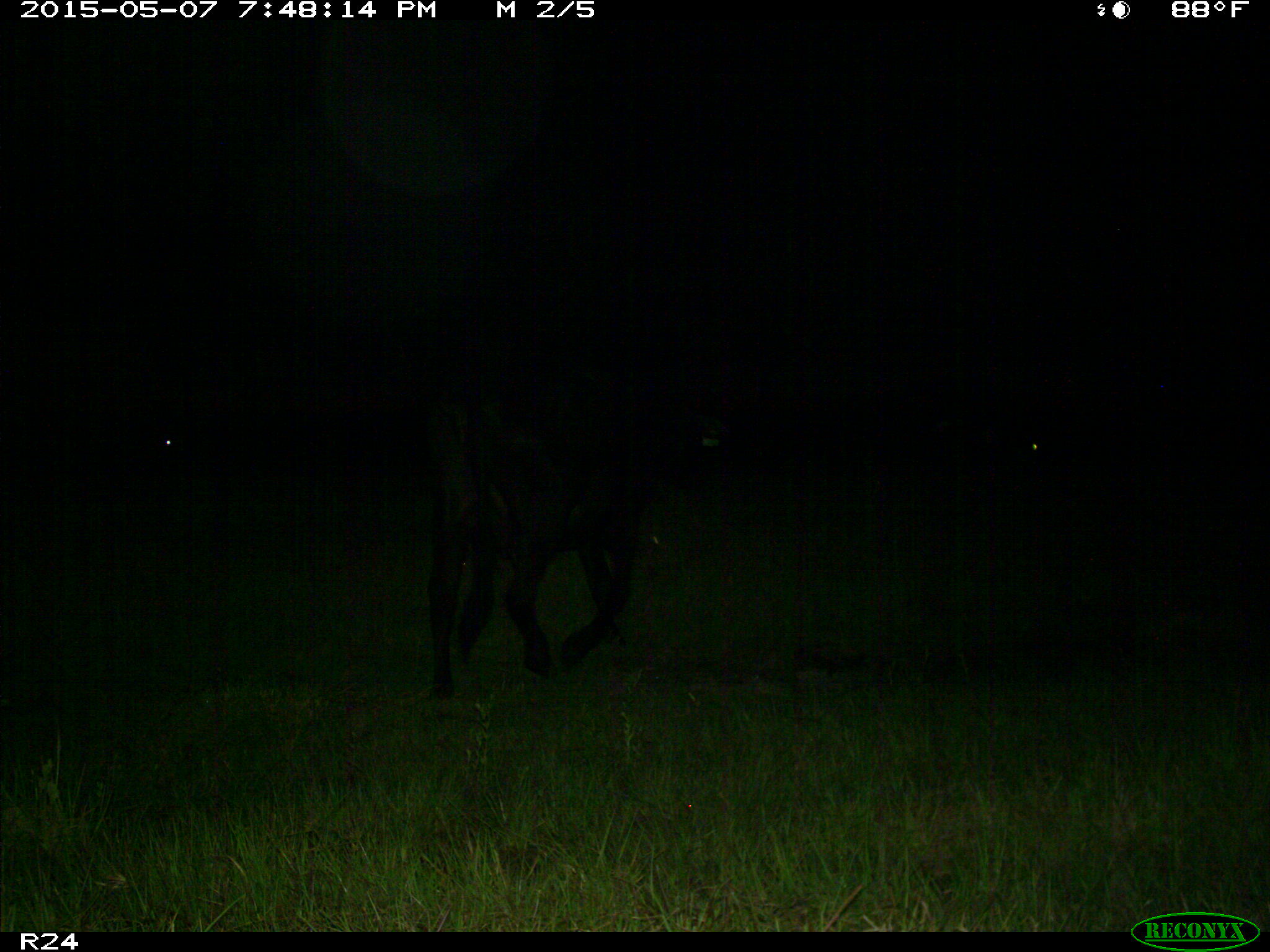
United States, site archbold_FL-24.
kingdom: Animalia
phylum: Chordata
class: Mammalia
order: Artiodactyla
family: Bovidae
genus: Bos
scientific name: Bos taurus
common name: domestic cow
Bos taurus (domestic cow).